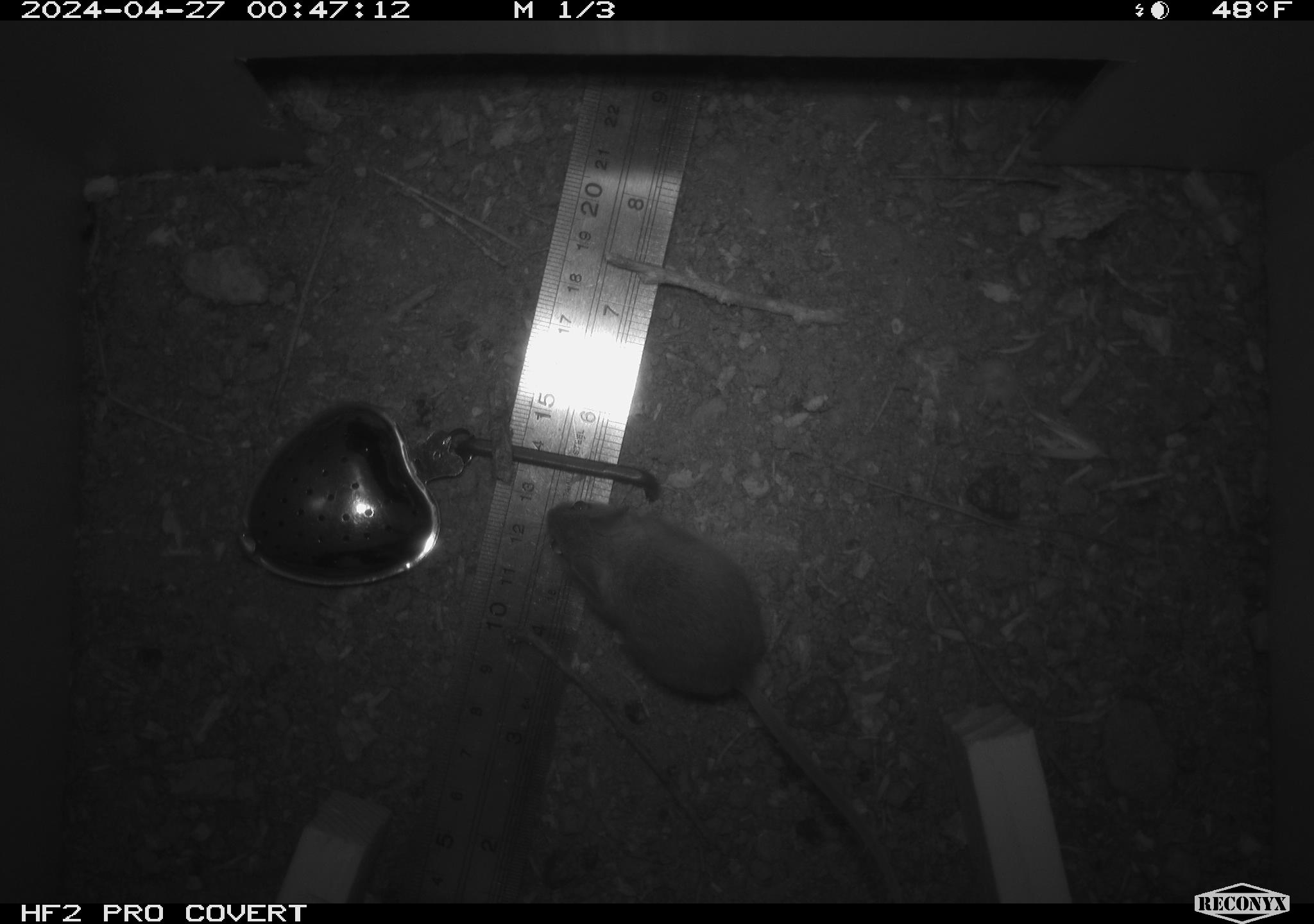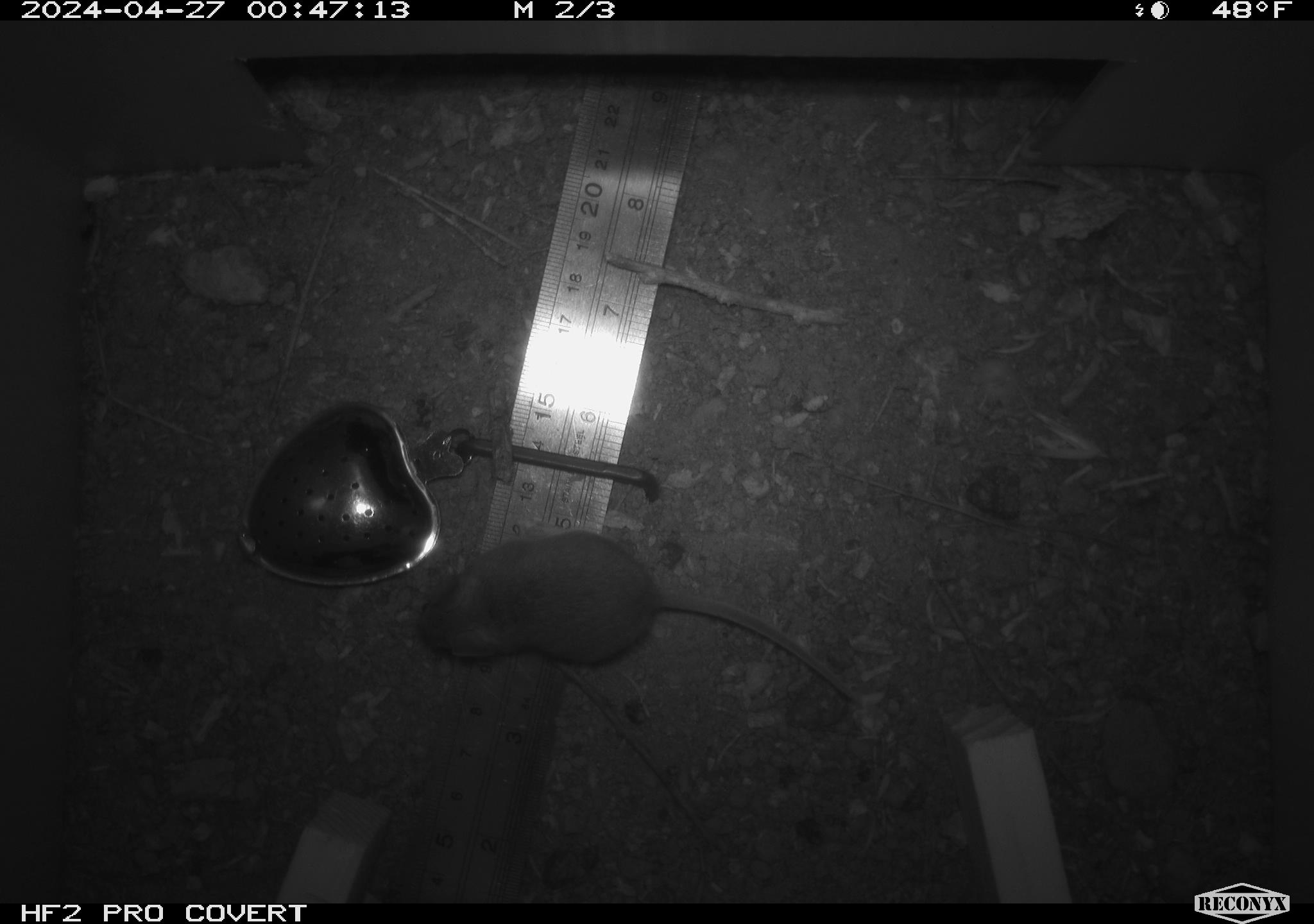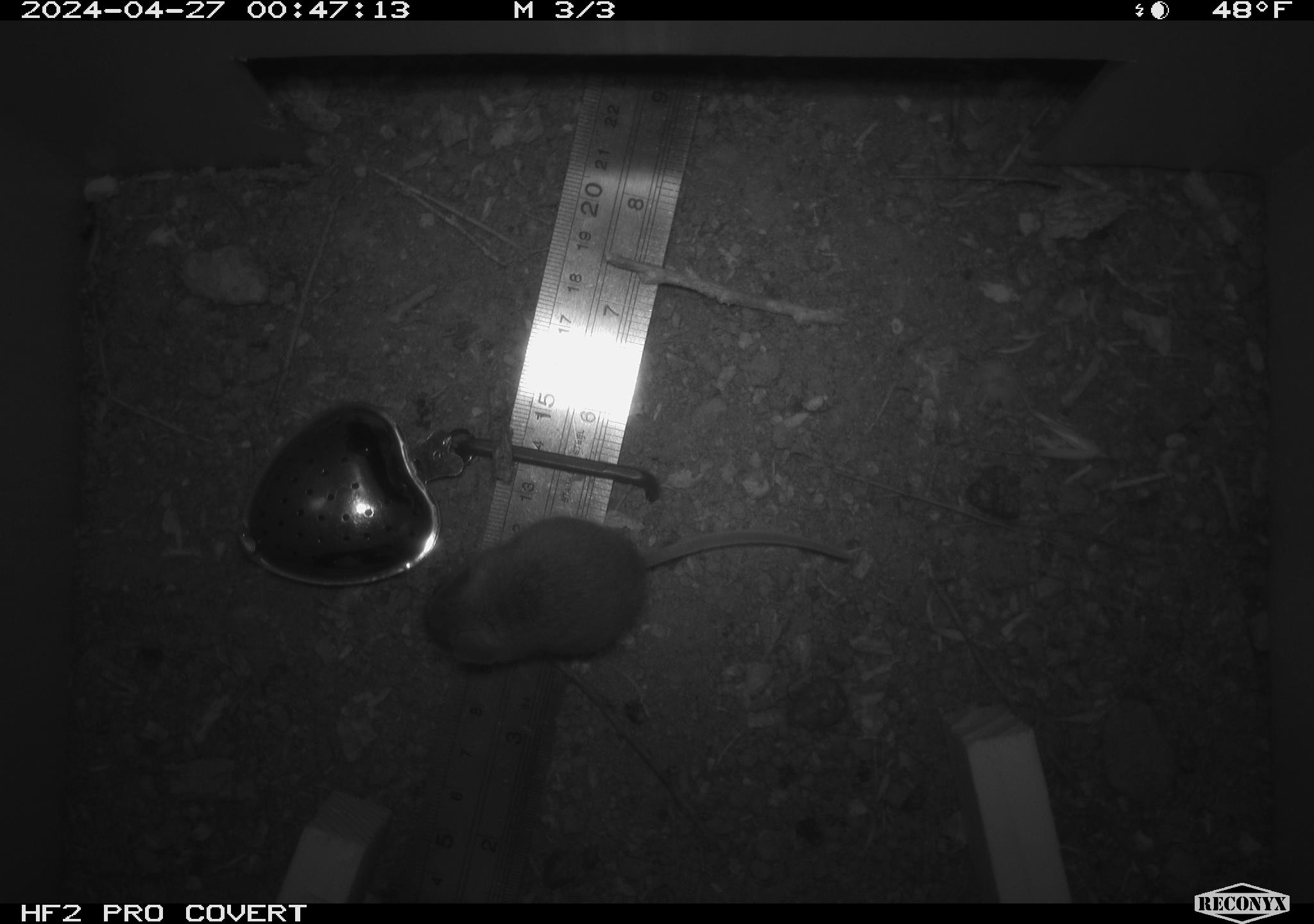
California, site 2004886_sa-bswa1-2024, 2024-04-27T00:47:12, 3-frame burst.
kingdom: Animalia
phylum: Chordata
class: Mammalia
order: Rodentia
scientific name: Rodentia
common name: mouse species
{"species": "mouse species (Rodentia)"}